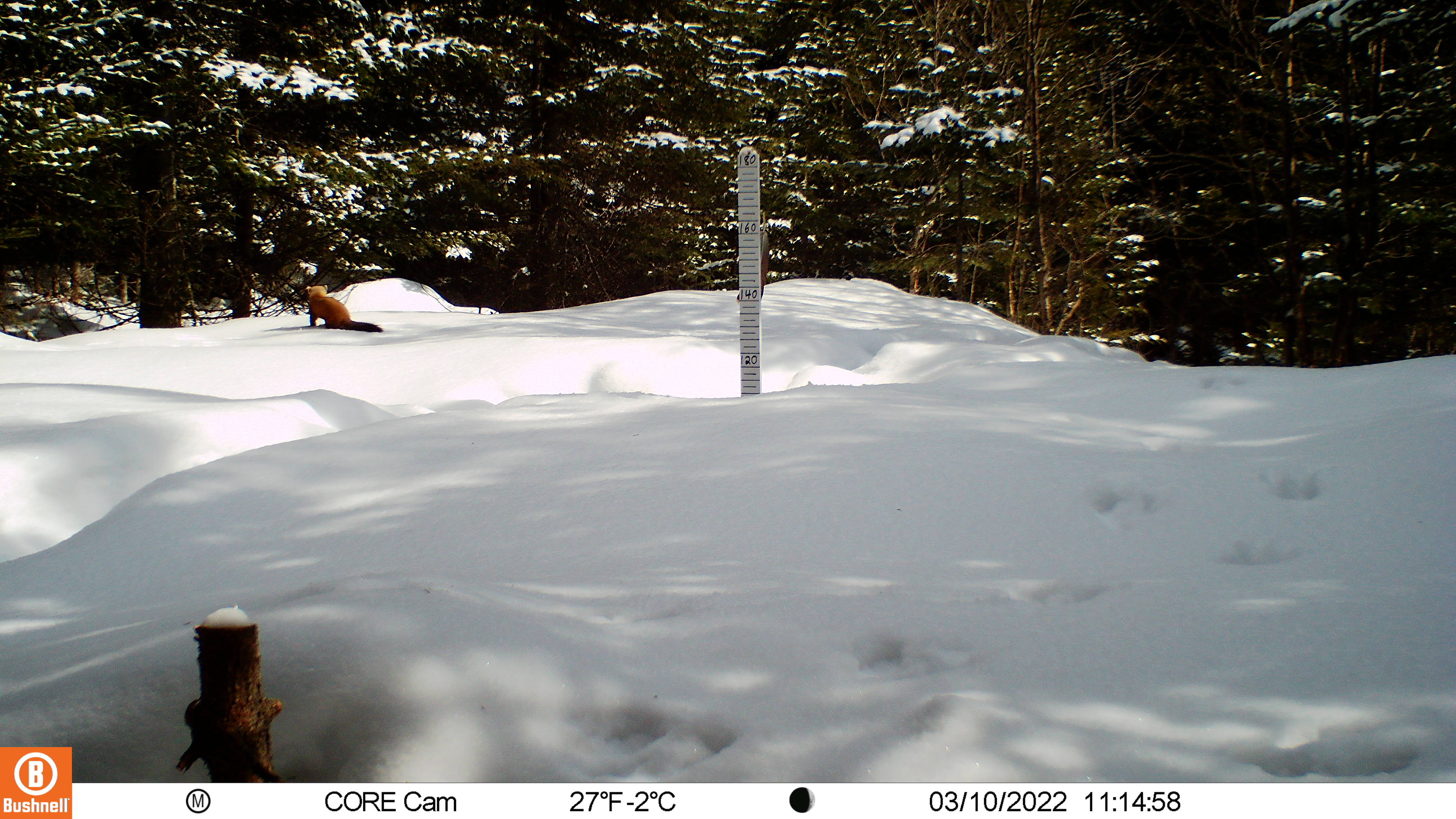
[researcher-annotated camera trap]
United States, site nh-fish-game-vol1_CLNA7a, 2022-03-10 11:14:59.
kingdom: Animalia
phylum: Chordata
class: Mammalia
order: Carnivora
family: Mustelidae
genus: Martes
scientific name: Martes americana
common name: american marten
American marten (Martes americana).